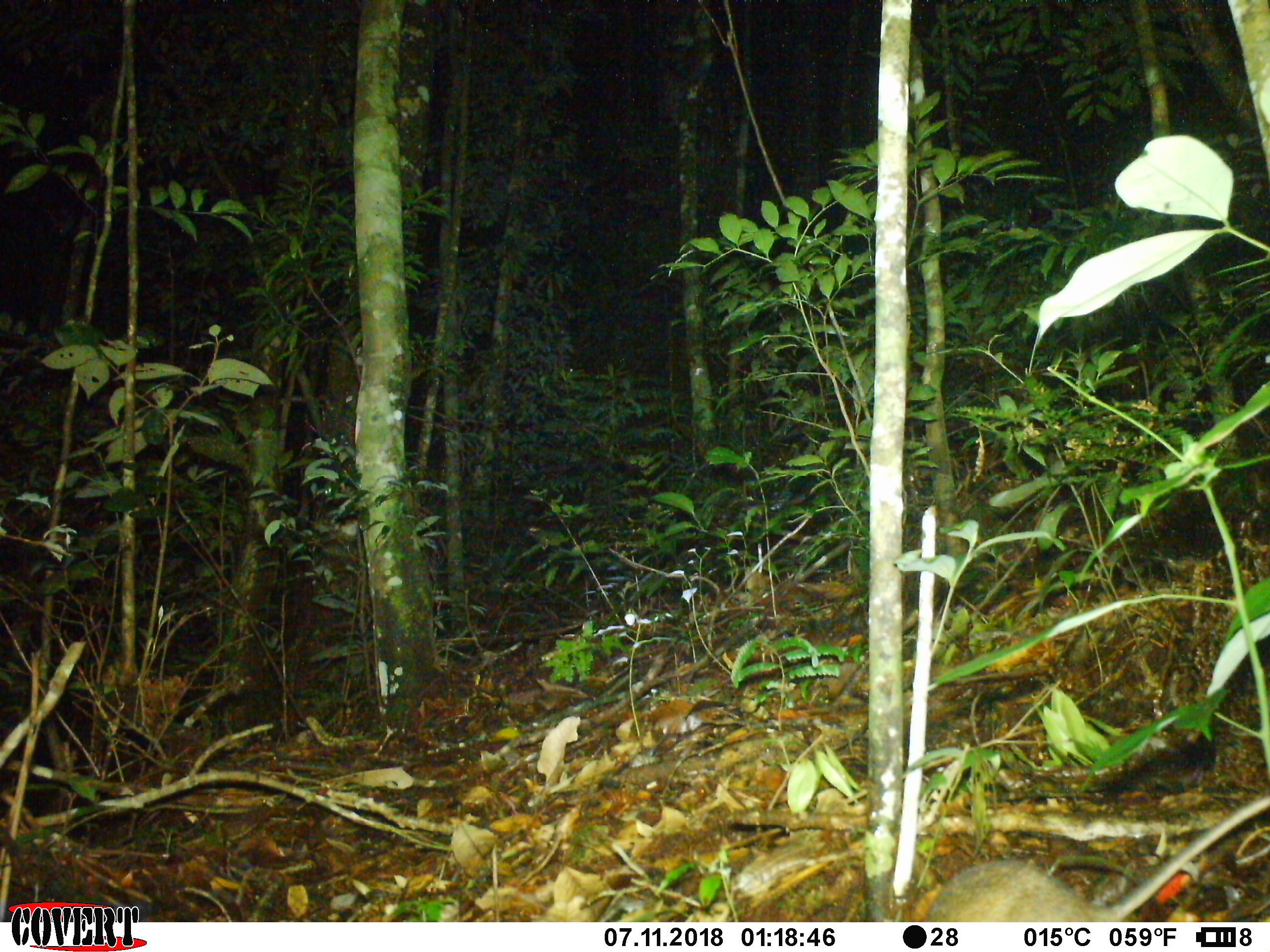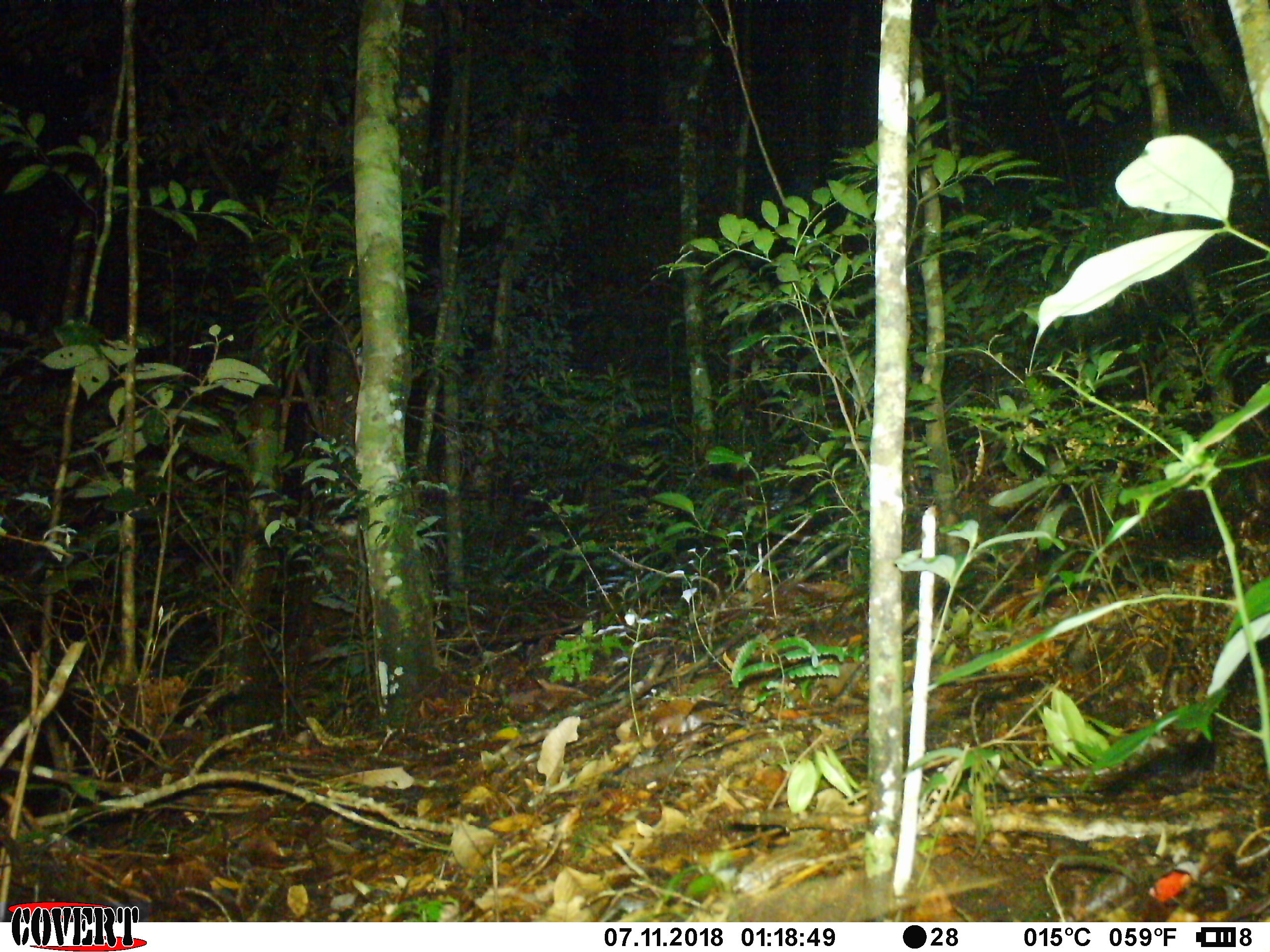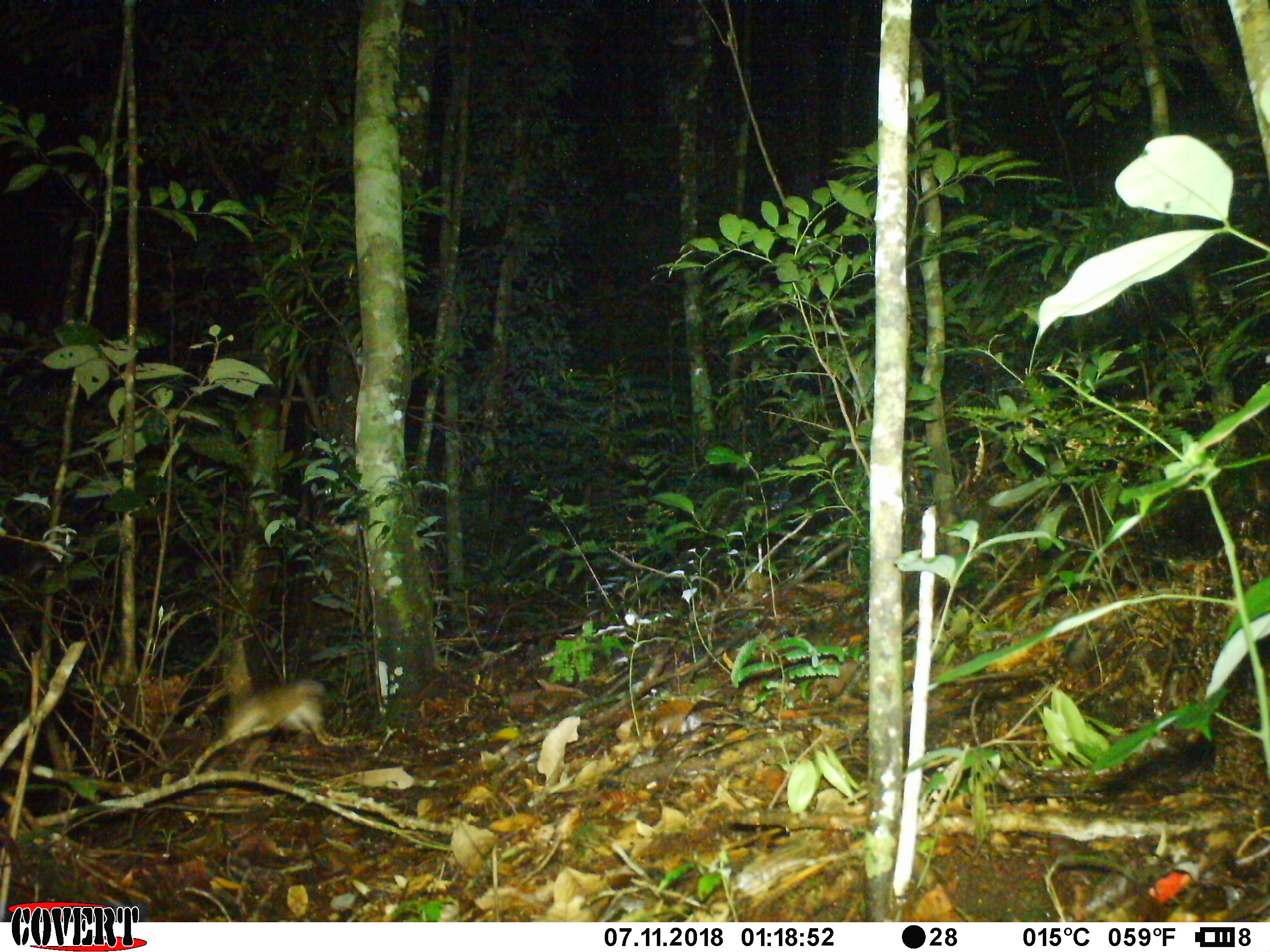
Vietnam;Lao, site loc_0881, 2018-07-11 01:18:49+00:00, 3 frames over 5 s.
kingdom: Animalia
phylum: Chordata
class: Mammalia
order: Rodentia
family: Muridae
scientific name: Muridae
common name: old-world mice and rats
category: unidentified murid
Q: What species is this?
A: Unidentified murid (old-world mice and rats) (Muridae).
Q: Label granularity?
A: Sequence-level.